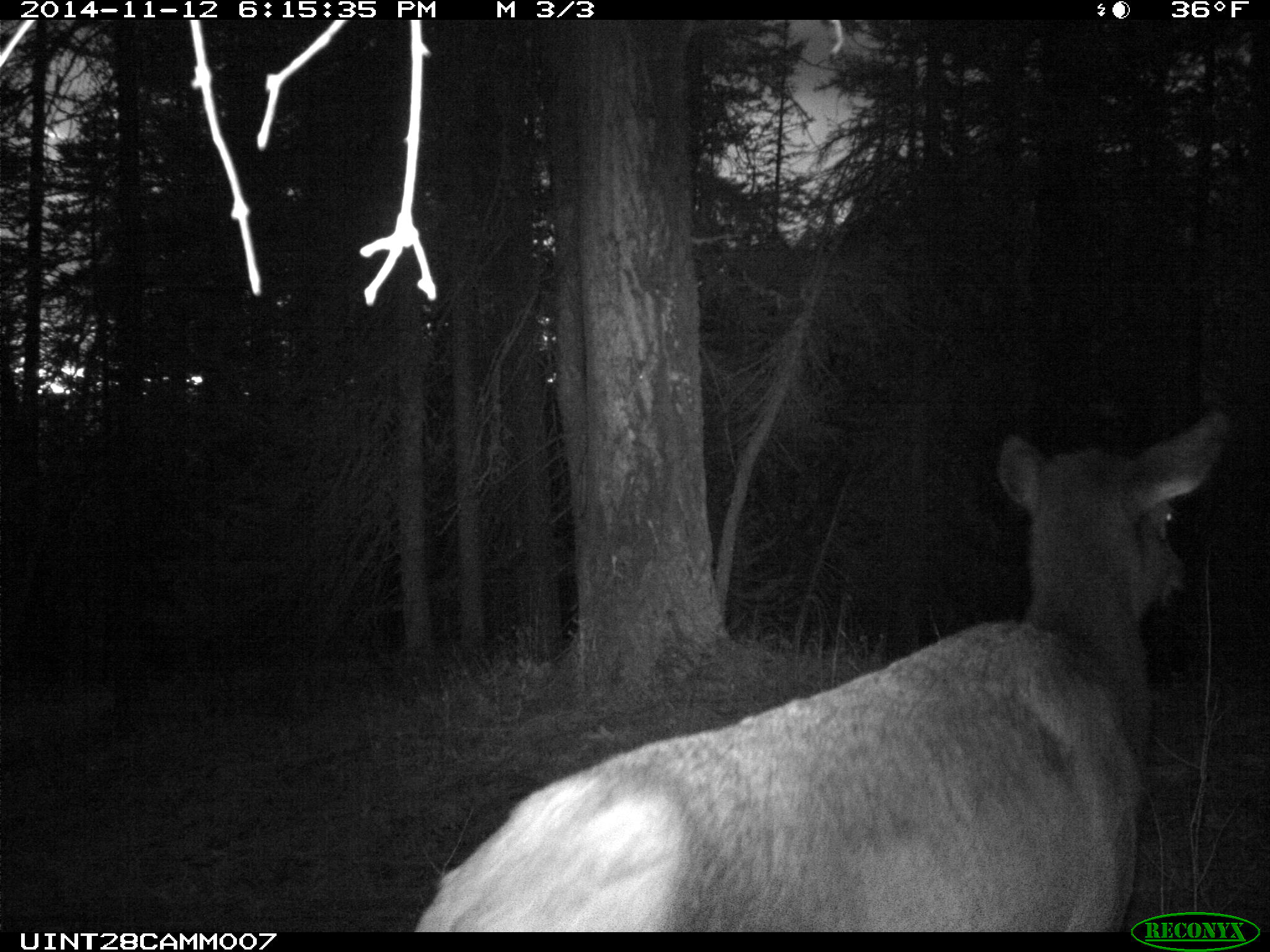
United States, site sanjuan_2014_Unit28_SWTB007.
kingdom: Animalia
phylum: Chordata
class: Mammalia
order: Artiodactyla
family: Cervidae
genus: Cervus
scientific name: Cervus elaphus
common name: red deer